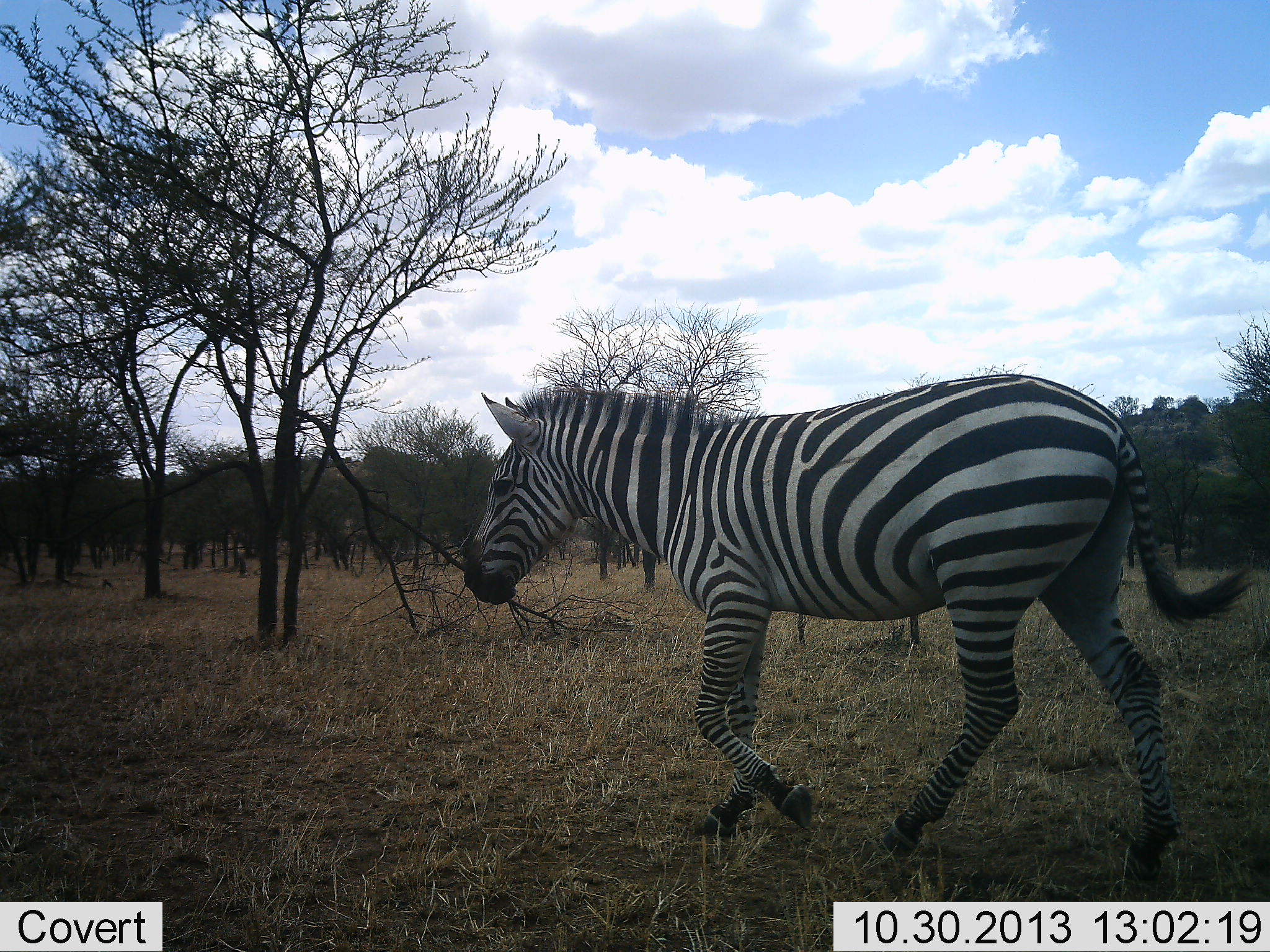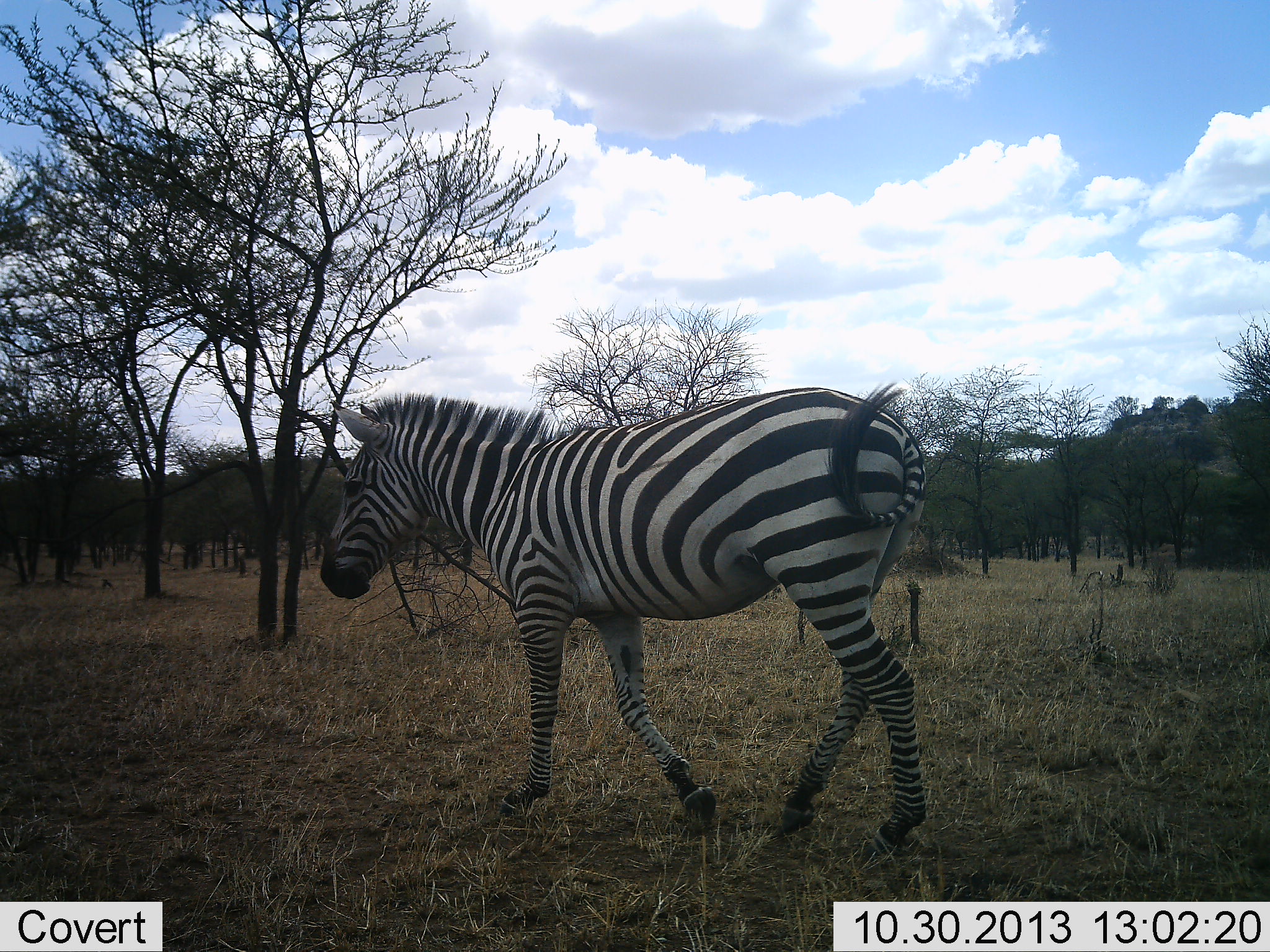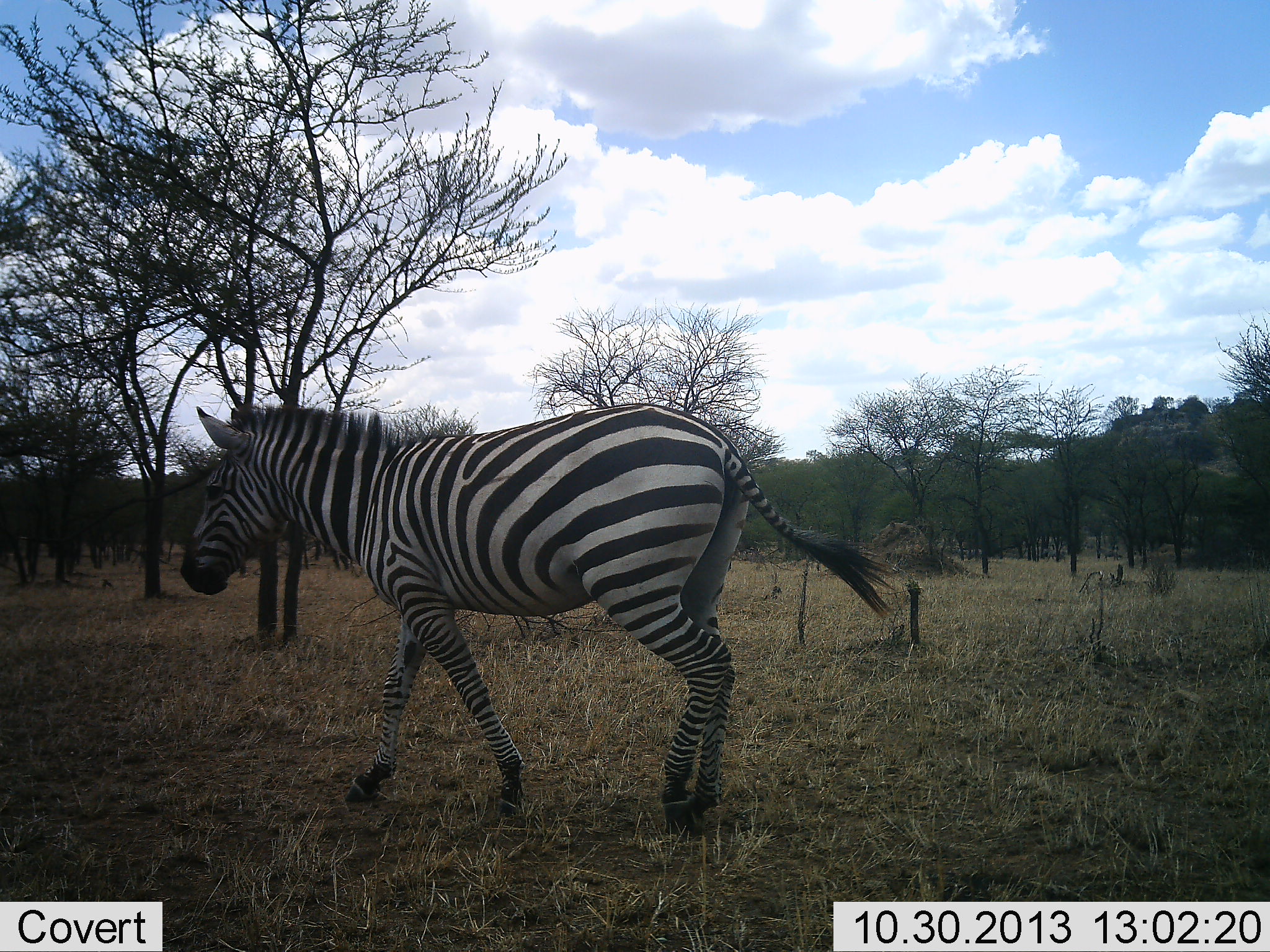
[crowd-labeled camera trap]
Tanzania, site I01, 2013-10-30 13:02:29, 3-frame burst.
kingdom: Animalia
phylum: Chordata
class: Mammalia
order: Perissodactyla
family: Equidae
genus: Equus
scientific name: Equus quagga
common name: plains zebra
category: zebra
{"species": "zebra (plains zebra) (Equus quagga)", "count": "1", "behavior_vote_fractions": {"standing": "0%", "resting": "0%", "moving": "100%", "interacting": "0%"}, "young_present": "0%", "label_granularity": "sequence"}